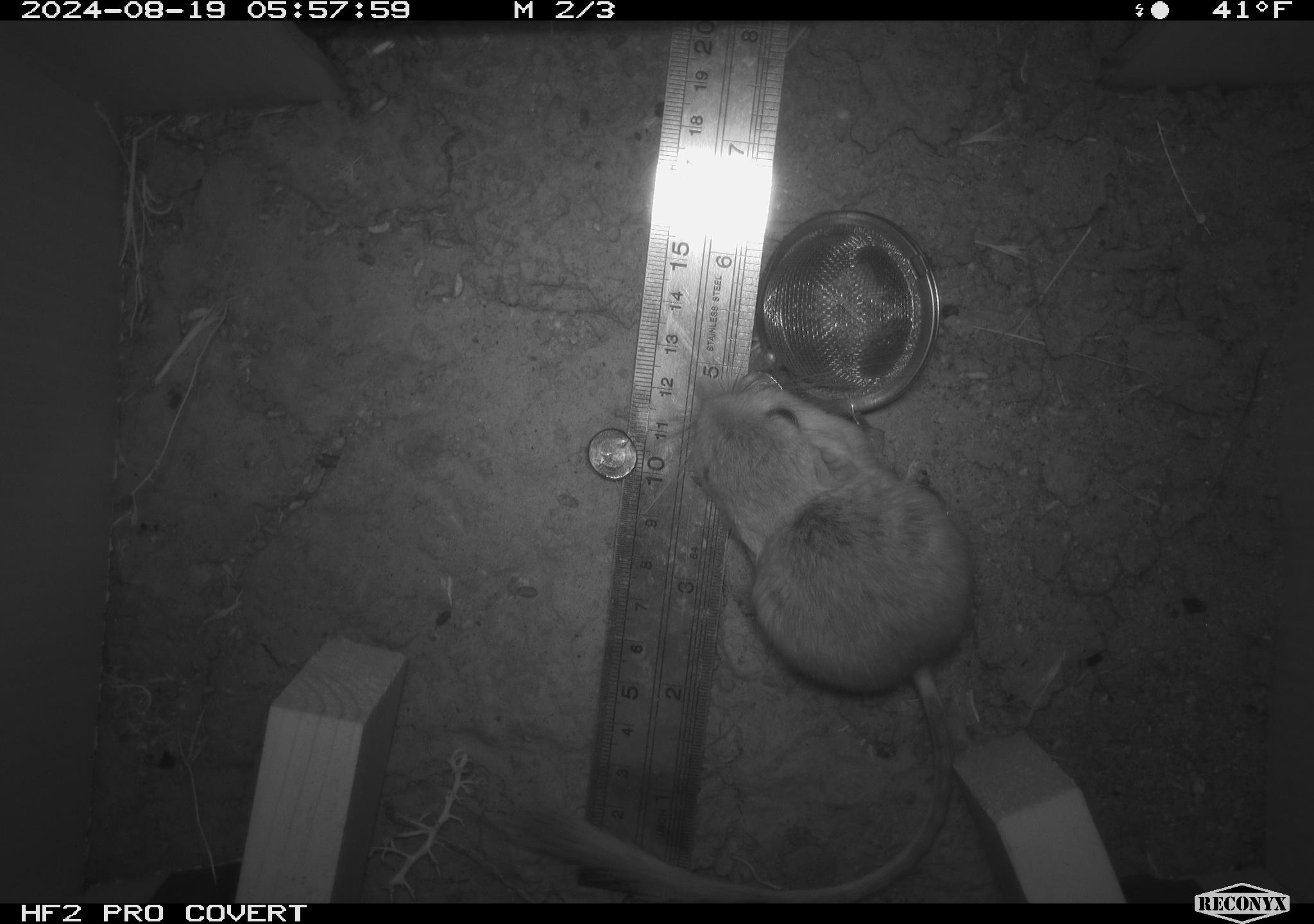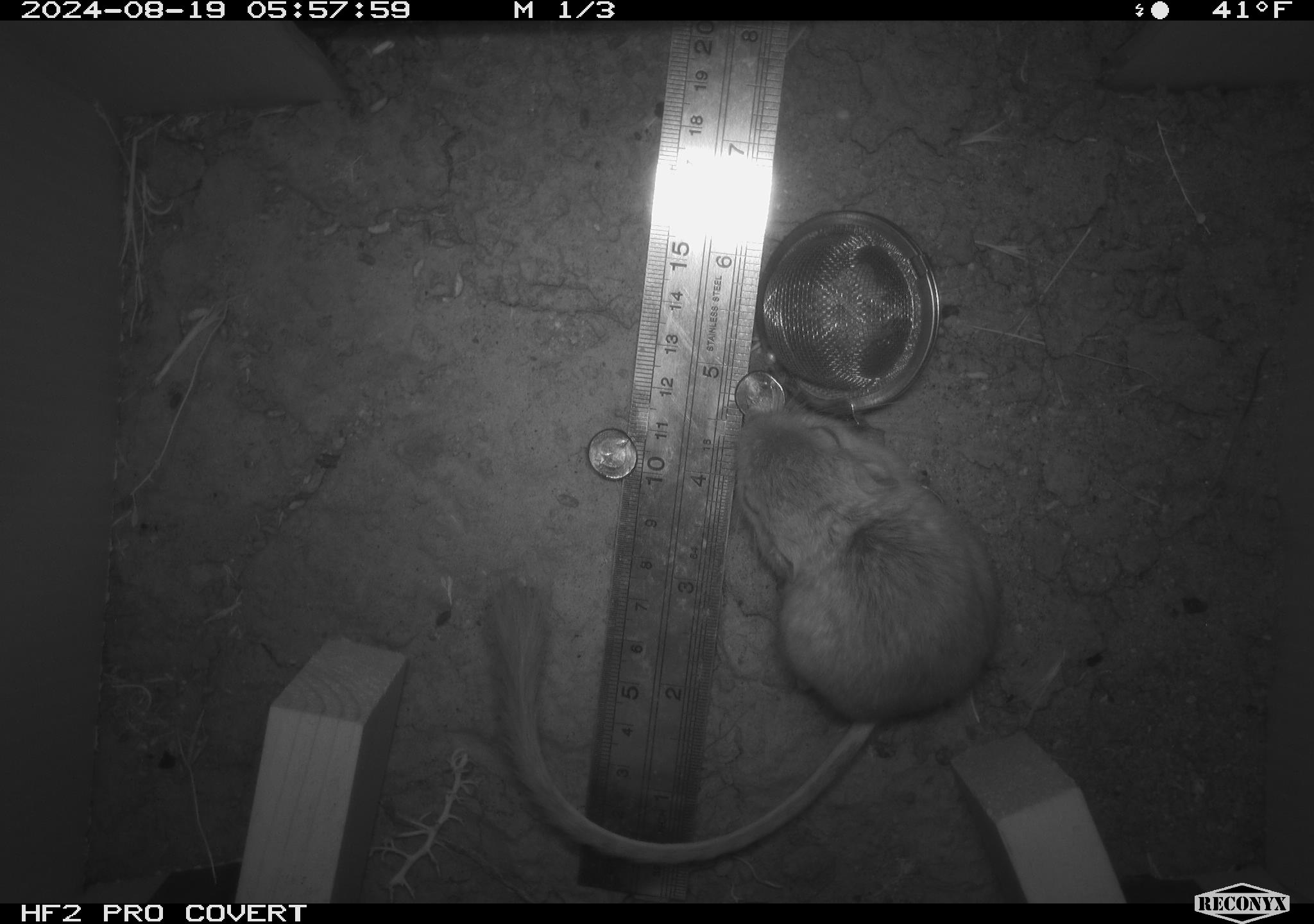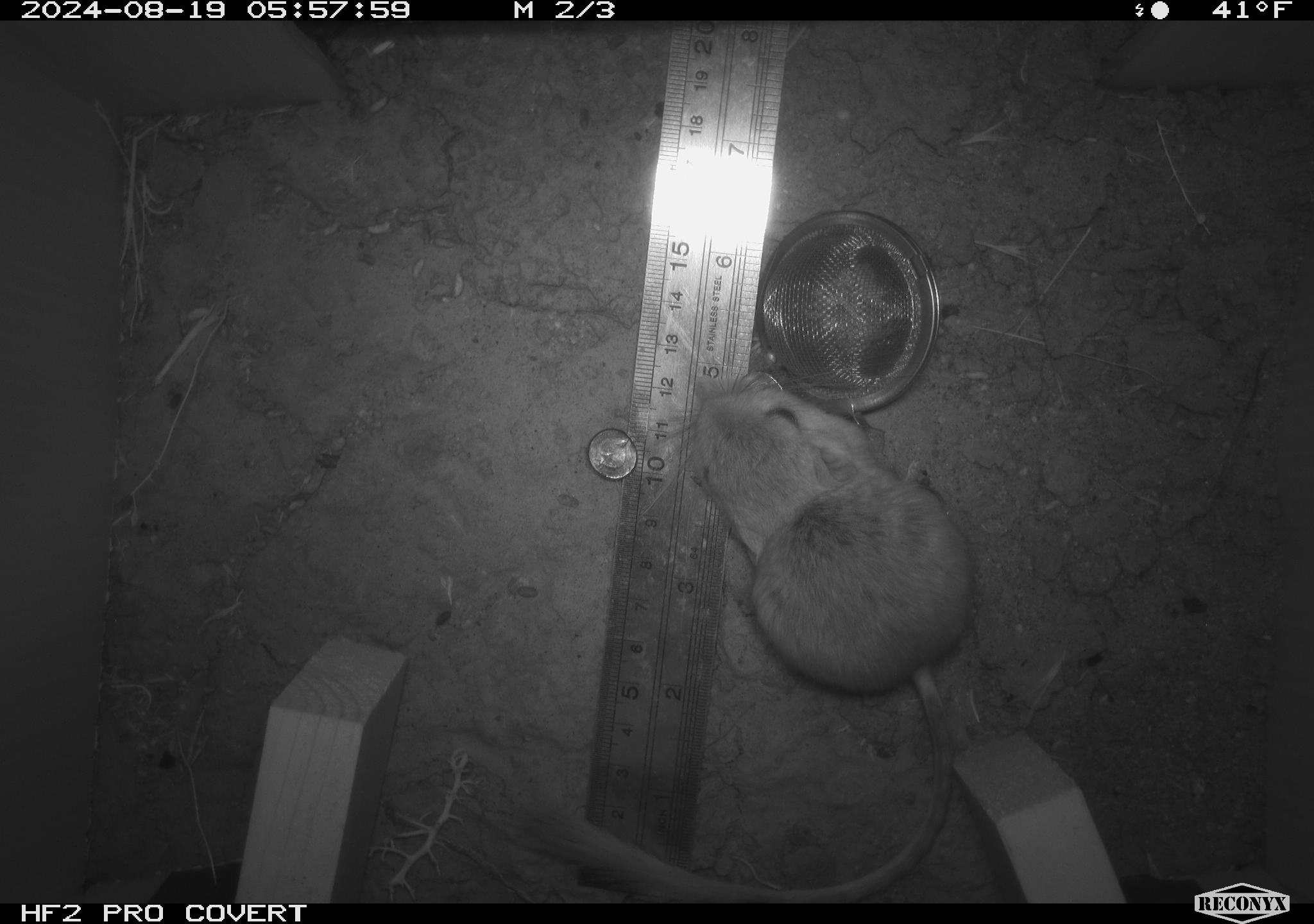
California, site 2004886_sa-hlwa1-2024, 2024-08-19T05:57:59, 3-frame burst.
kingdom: Animalia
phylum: Chordata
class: Mammalia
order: Rodentia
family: Heteromyidae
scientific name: Heteromyidae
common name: kangaroo rats and pocket mice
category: heteromyidae family